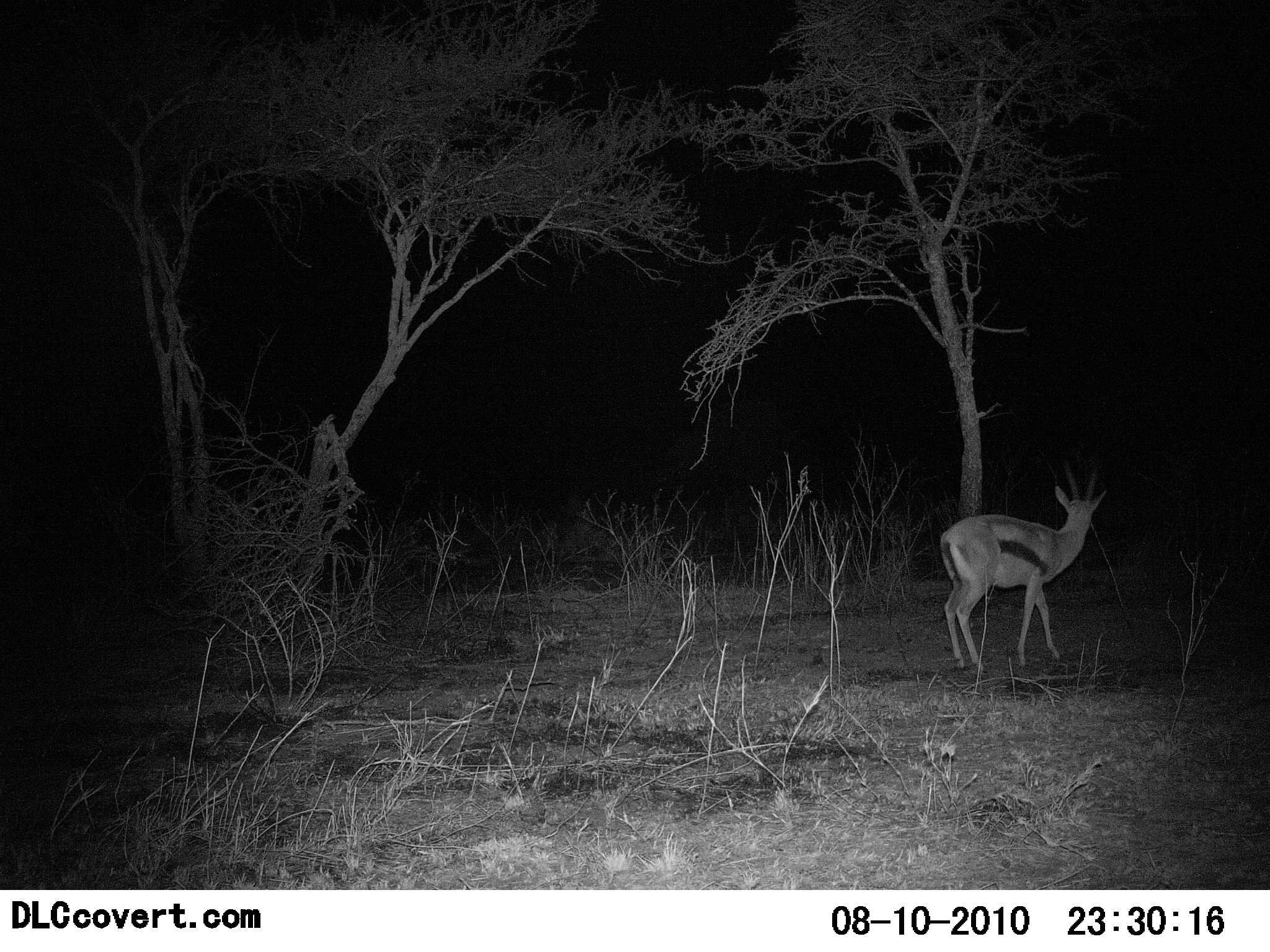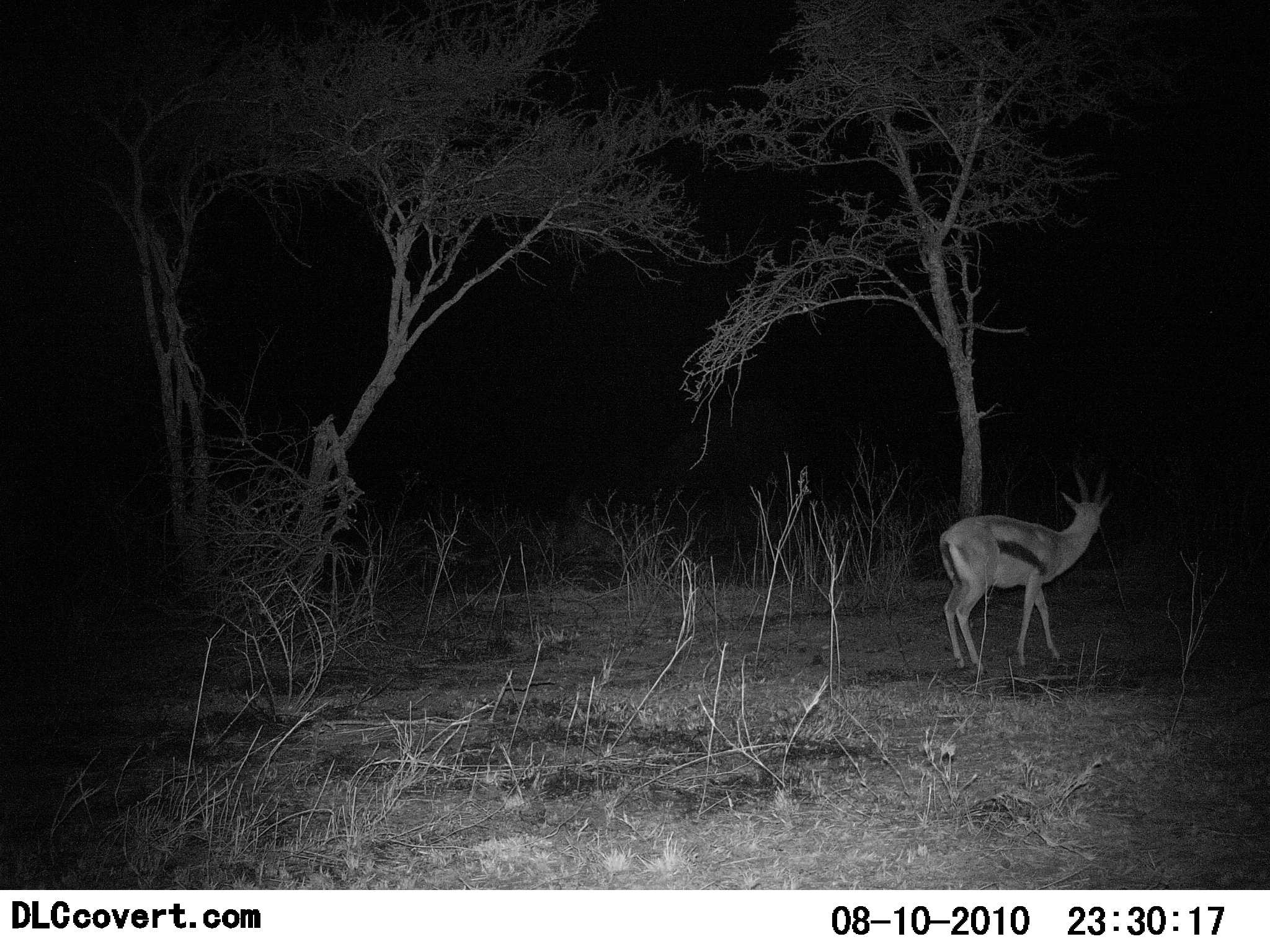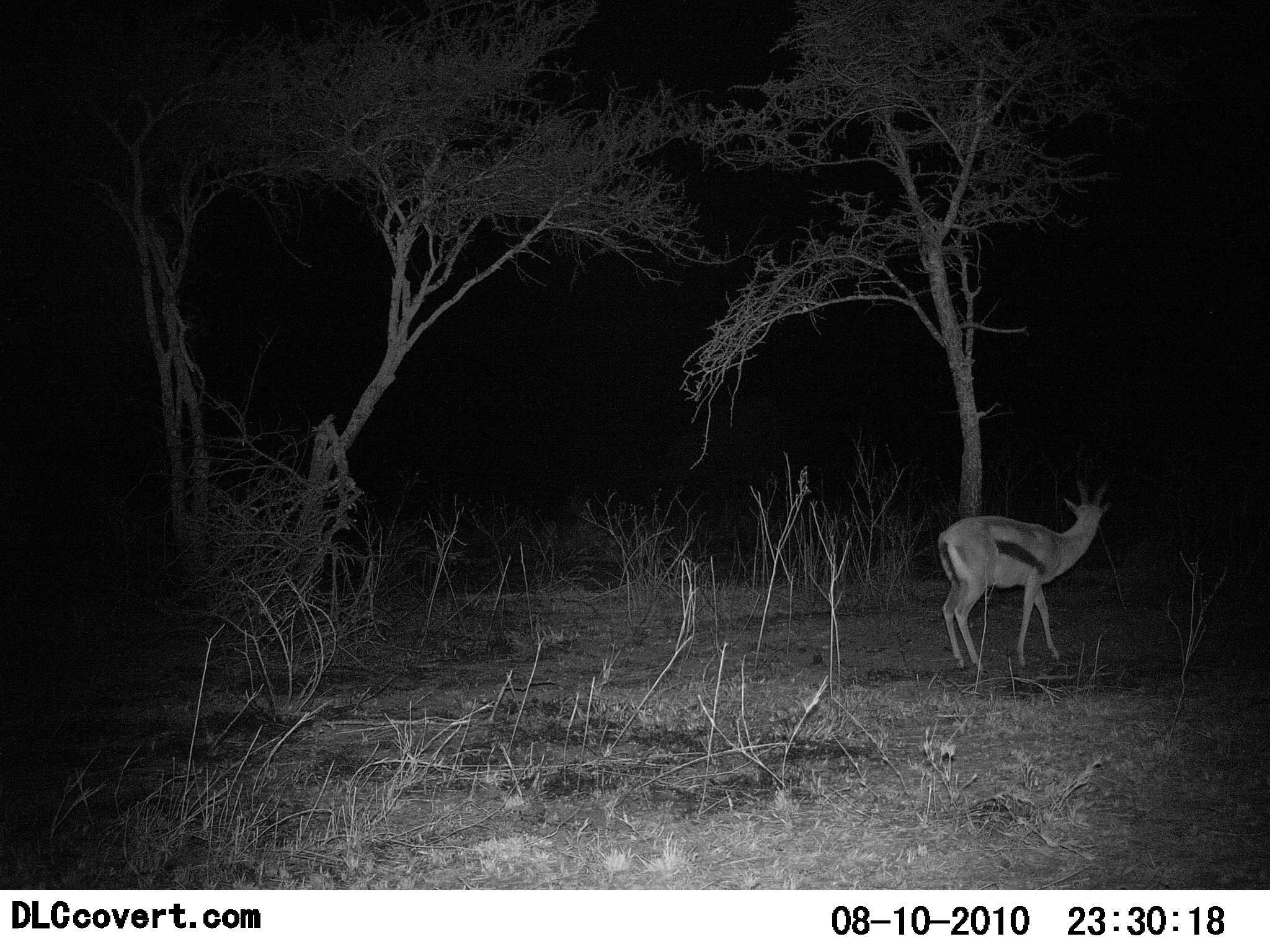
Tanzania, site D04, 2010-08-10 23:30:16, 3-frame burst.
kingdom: Animalia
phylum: Chordata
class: Mammalia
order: Artiodactyla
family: Bovidae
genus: Eudorcas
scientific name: Eudorcas thomsonii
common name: thomson's gazelle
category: gazellethomsons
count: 1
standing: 95%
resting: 0%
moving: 5%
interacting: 0%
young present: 0%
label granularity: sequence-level